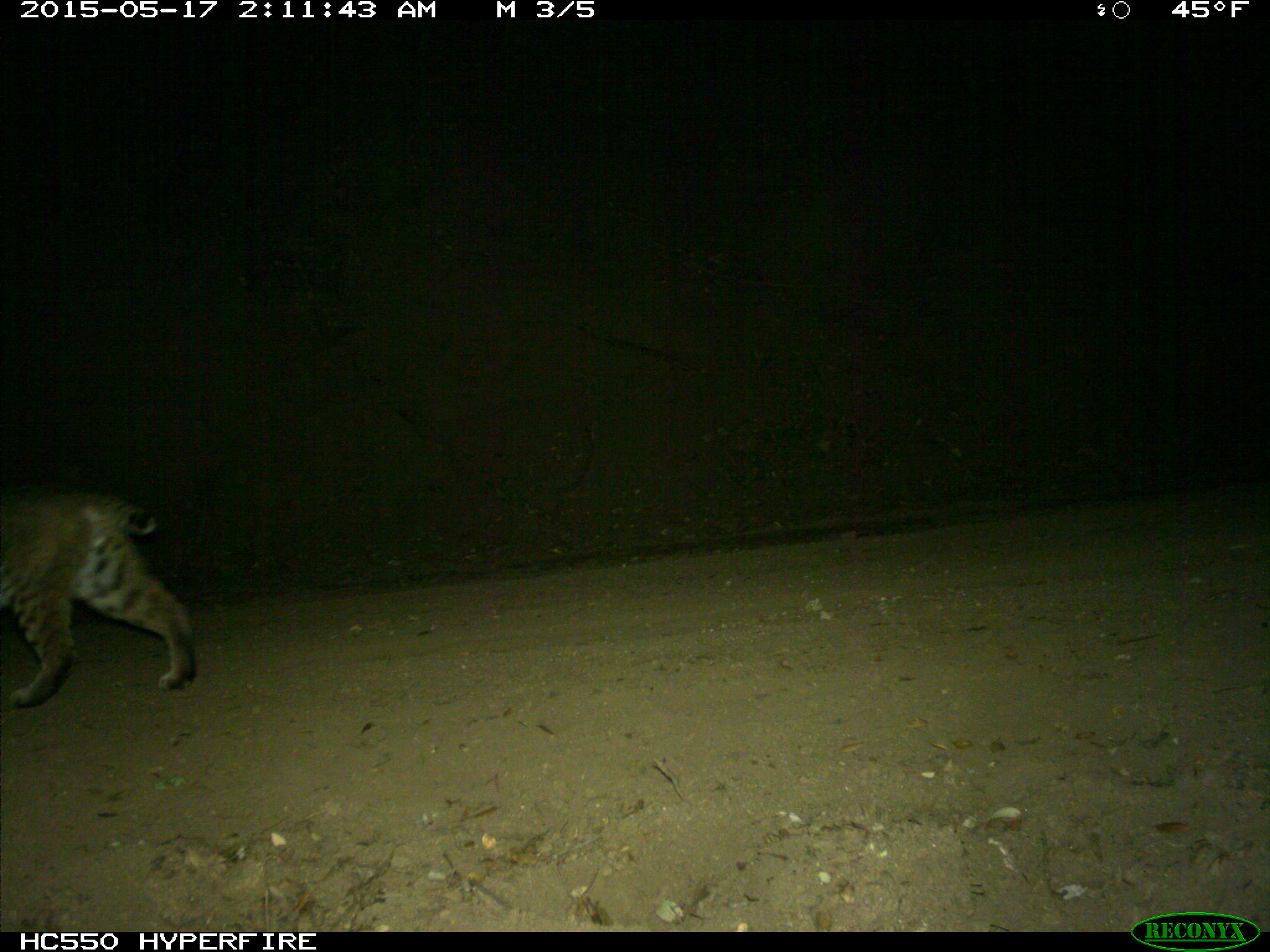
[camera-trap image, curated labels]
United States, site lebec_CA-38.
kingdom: Animalia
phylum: Chordata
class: Mammalia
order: Carnivora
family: Felidae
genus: Lynx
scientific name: Lynx rufus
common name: bobcat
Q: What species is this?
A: Lynx rufus (bobcat).